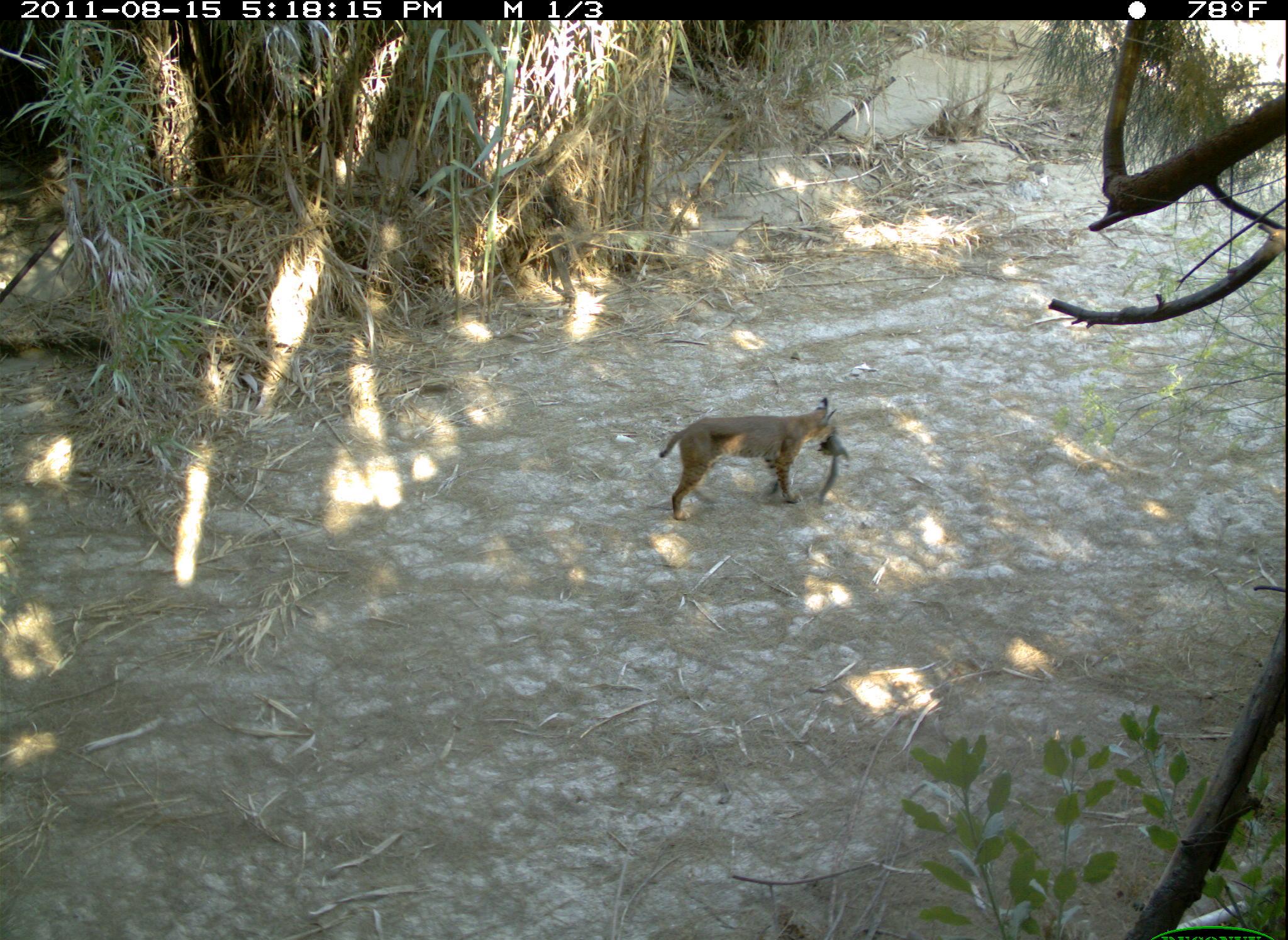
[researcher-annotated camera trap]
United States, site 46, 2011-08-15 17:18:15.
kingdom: Animalia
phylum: Chordata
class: Mammalia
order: Carnivora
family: Felidae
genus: Lynx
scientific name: Lynx rufus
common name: bobcat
Bobcat (Lynx rufus).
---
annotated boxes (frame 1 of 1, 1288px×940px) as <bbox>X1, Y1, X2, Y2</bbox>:
bobcat: <bbox>650, 387, 877, 561</bbox>